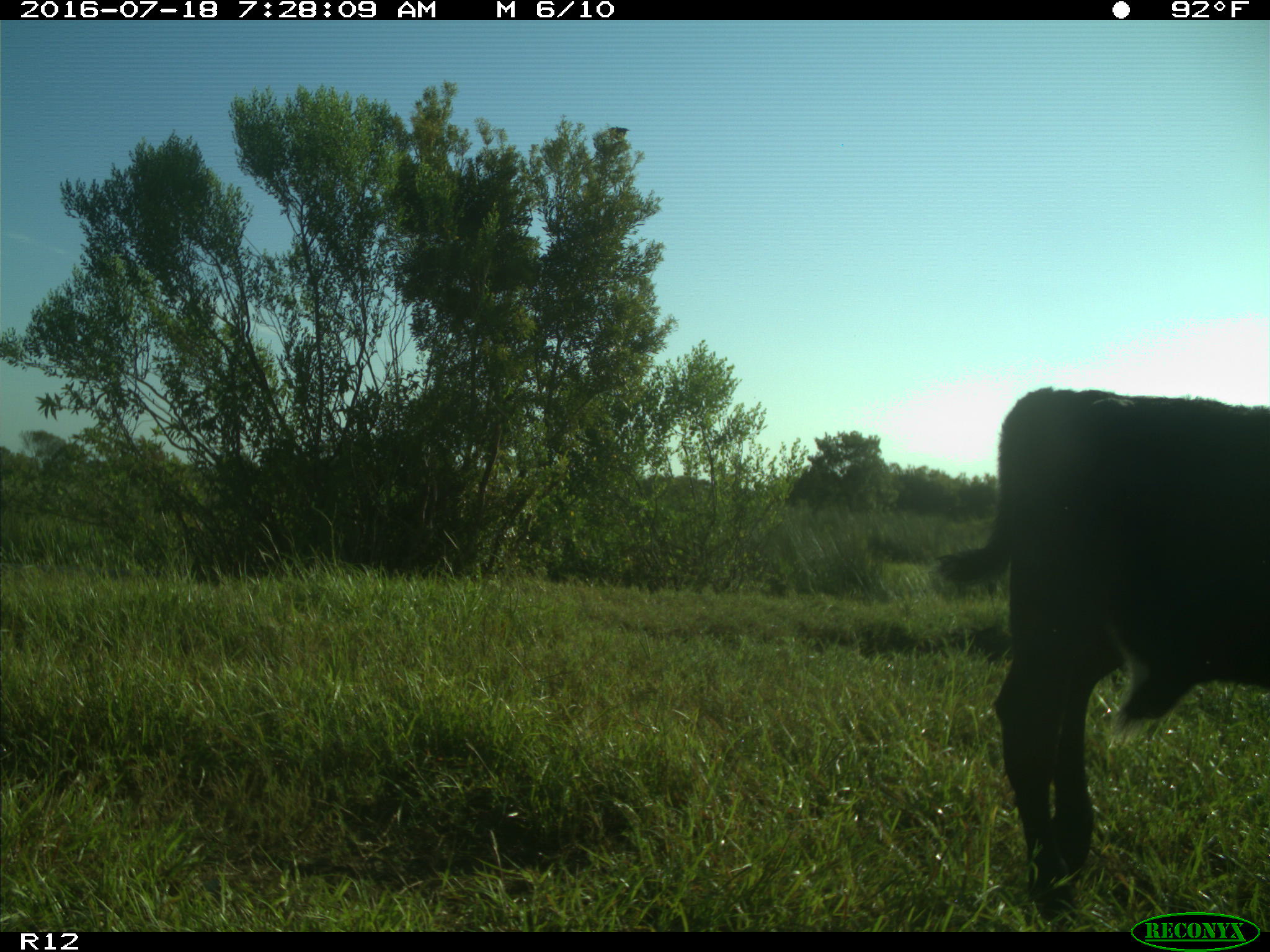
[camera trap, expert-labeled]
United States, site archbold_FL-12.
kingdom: Animalia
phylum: Chordata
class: Mammalia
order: Artiodactyla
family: Bovidae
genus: Bos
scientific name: Bos taurus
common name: domestic cow